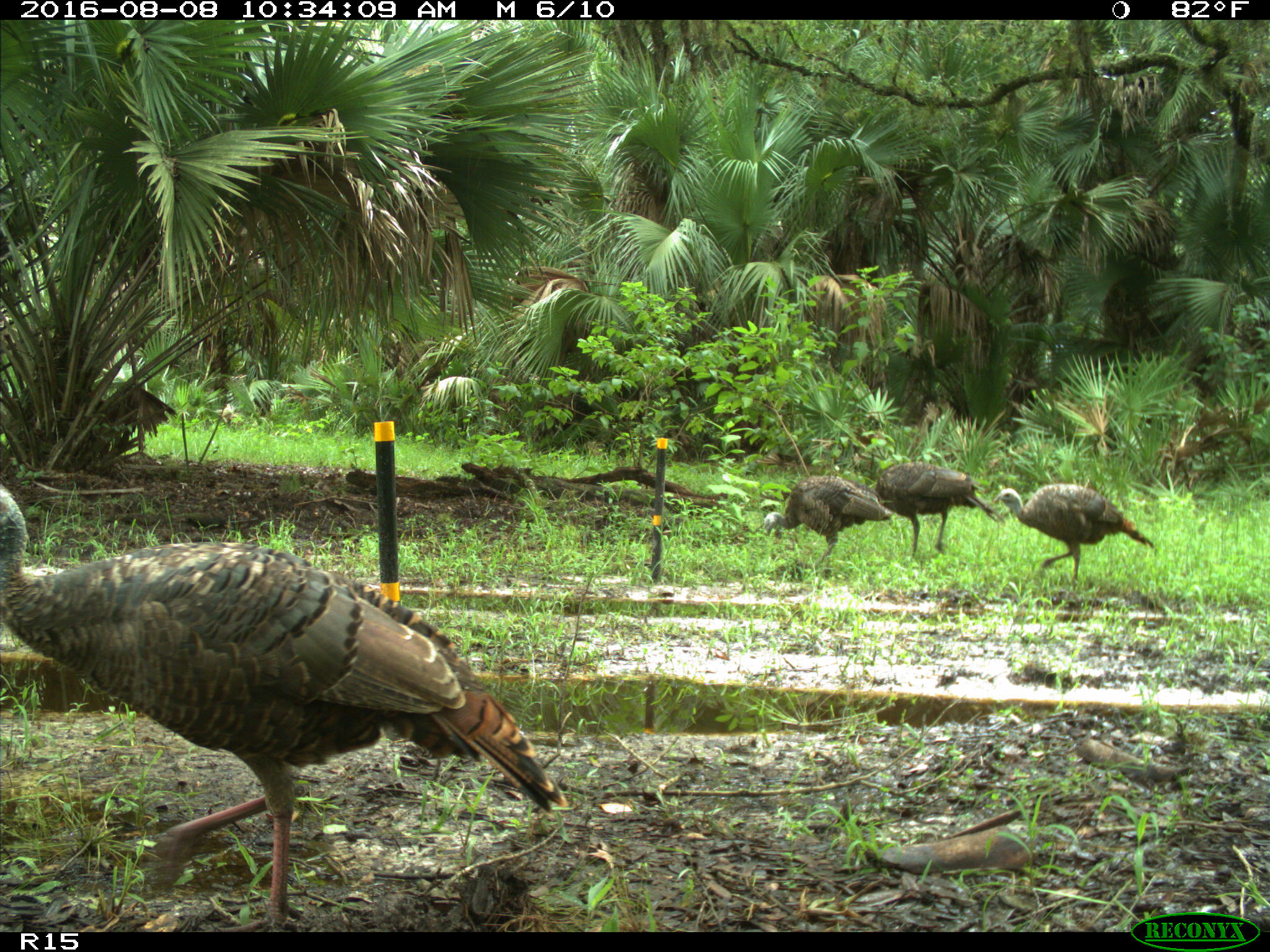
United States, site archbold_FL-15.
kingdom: Animalia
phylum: Chordata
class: Aves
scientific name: Aves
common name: birds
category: unidentified bird